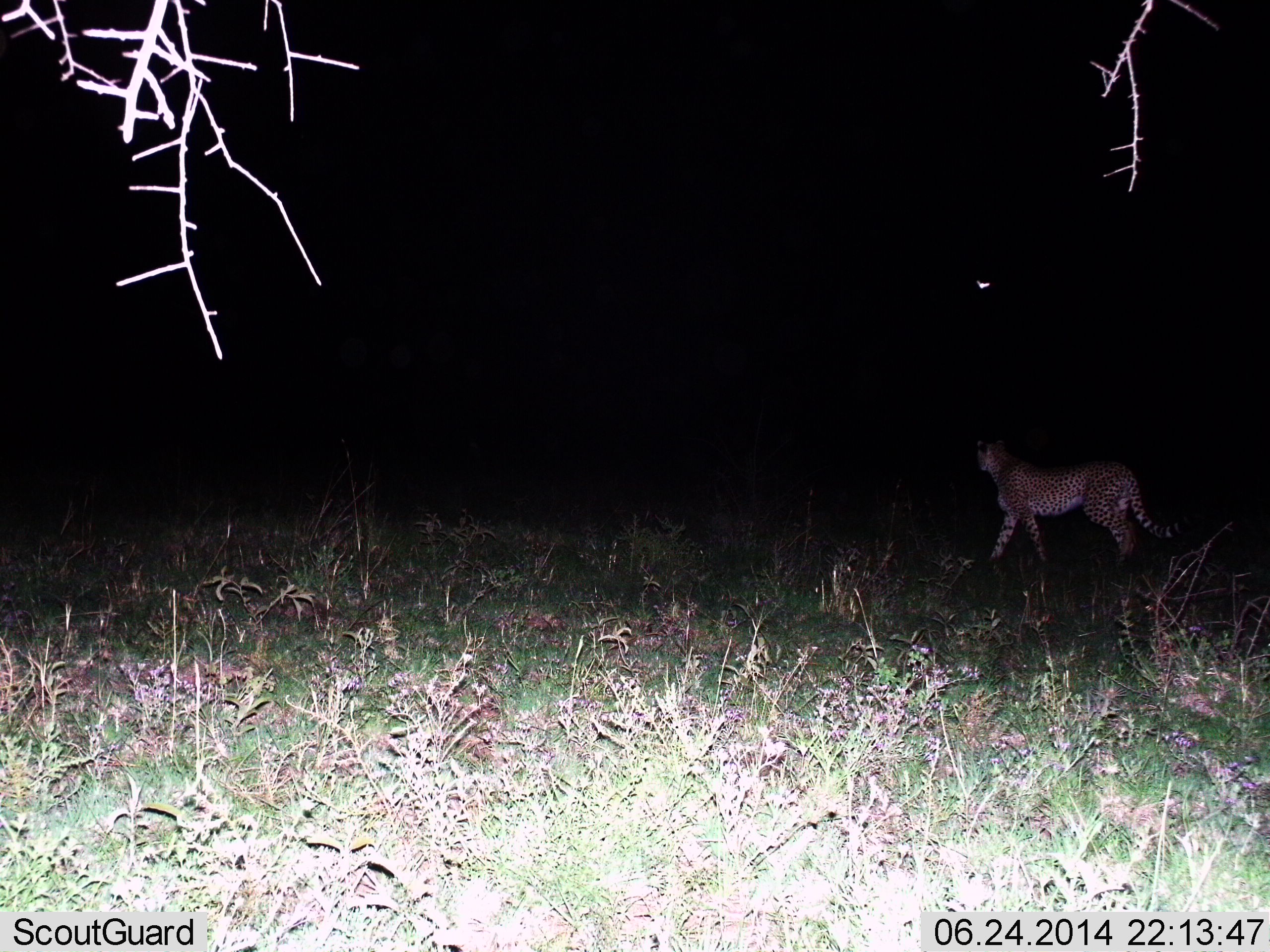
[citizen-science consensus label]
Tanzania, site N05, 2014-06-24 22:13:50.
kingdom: Animalia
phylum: Chordata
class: Mammalia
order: Carnivora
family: Felidae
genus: Acinonyx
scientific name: Acinonyx jubatus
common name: cheetah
Cheetah (Acinonyx jubatus), count 1. Behavior (volunteer vote fractions): standing 30%, resting 0%, moving 80%, interacting 0%. Young present (vote fraction): 0%. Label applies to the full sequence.